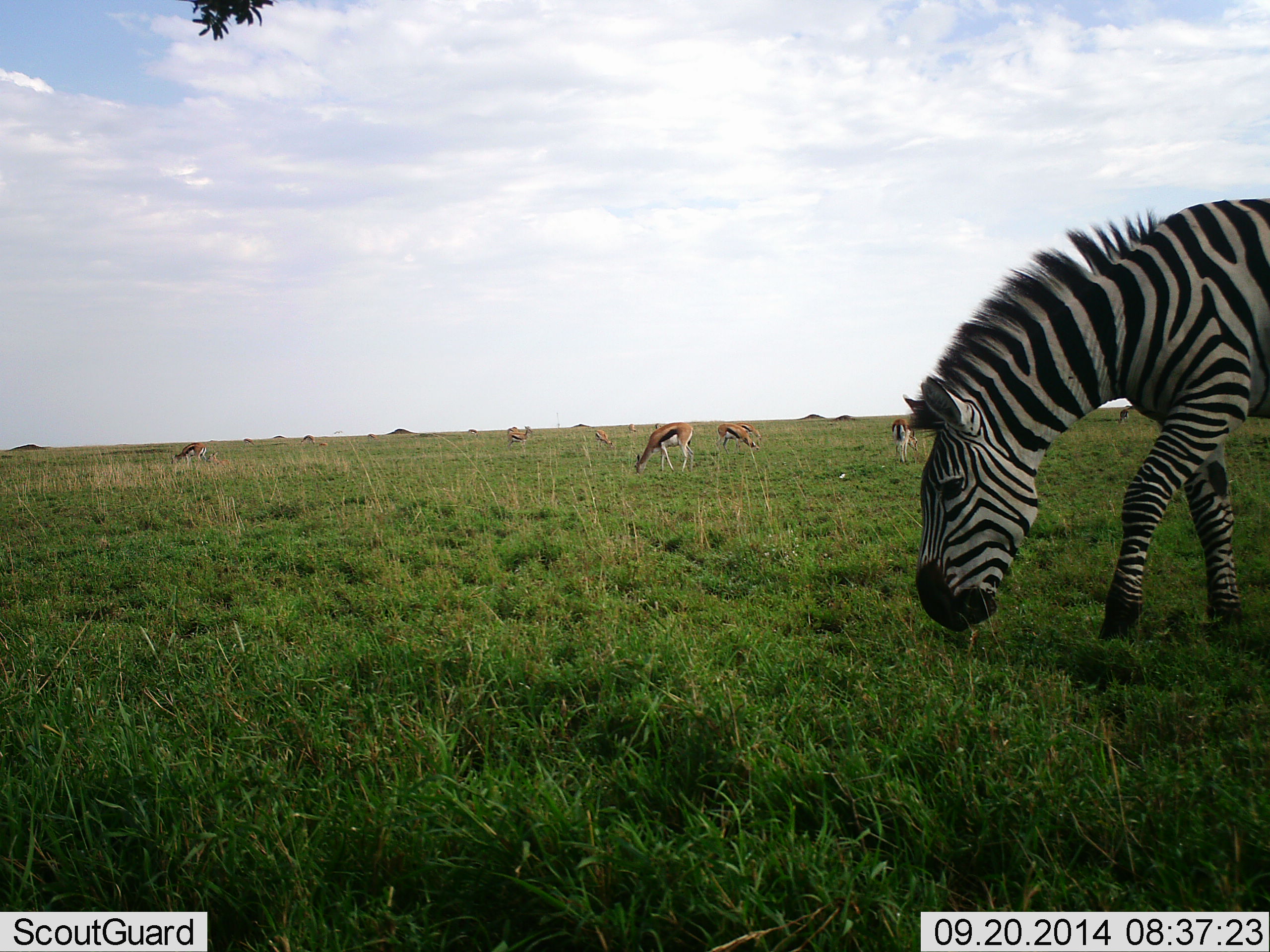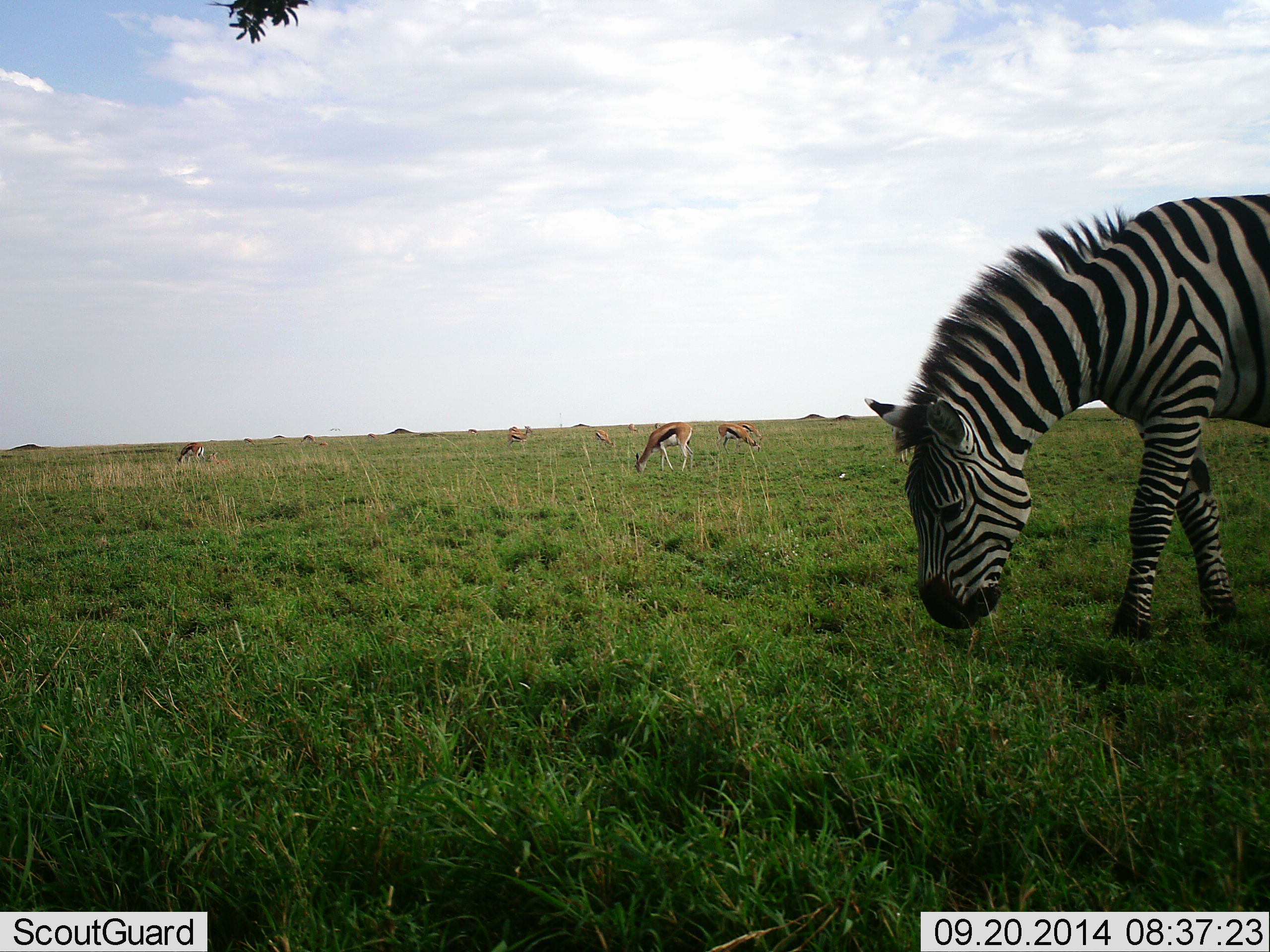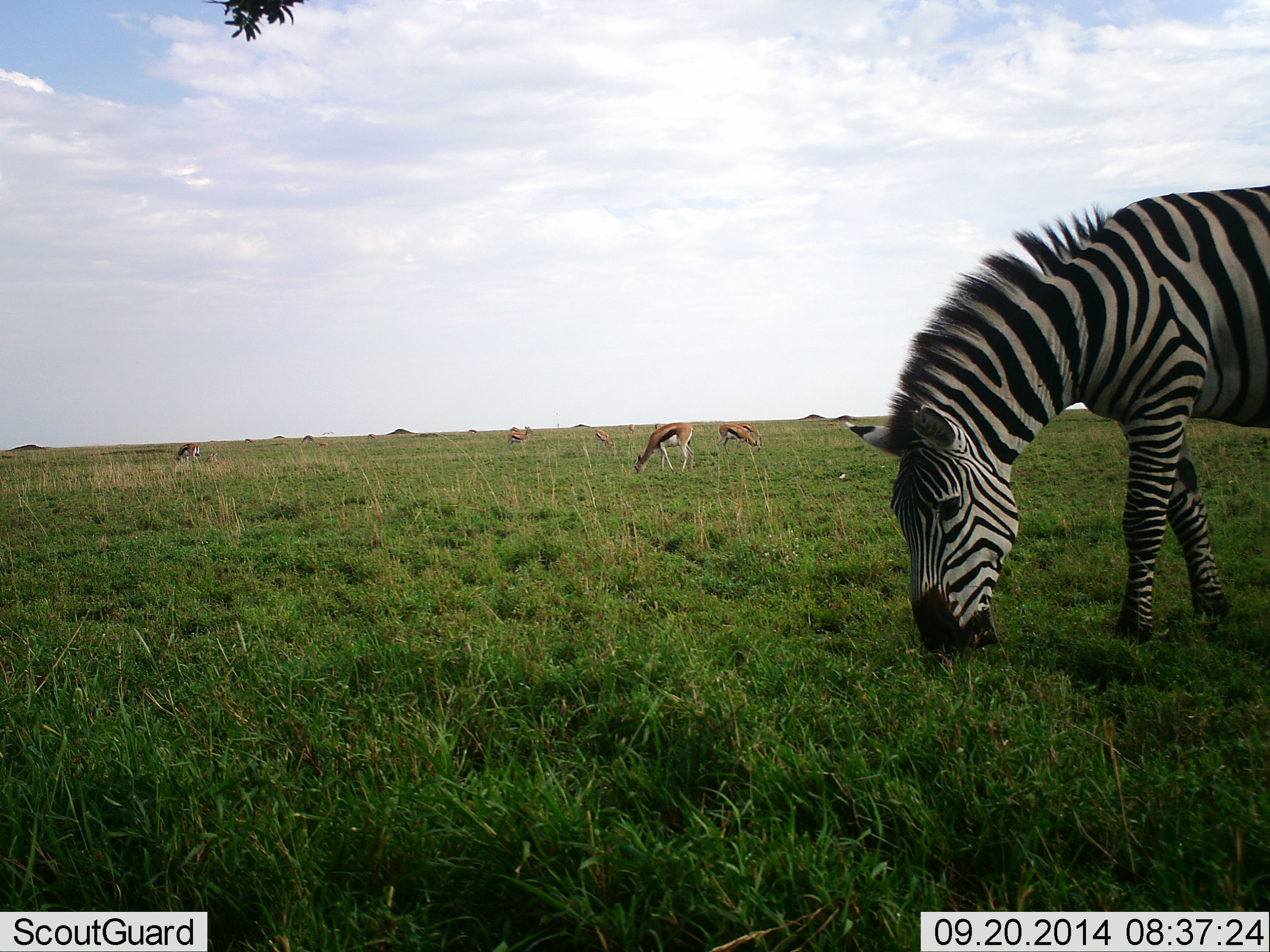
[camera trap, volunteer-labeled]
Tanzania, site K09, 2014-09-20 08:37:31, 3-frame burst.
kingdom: Animalia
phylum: Chordata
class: Mammalia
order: Artiodactyla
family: Bovidae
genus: Eudorcas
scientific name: Eudorcas thomsonii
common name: thomson's gazelle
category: gazellethomsons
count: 6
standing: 60%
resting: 0%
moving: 10%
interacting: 0%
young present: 0%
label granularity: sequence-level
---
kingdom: Animalia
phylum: Chordata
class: Mammalia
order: Perissodactyla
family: Equidae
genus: Equus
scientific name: Equus quagga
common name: plains zebra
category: zebra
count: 1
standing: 20%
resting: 0%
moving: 10%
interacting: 0%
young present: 0%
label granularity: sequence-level